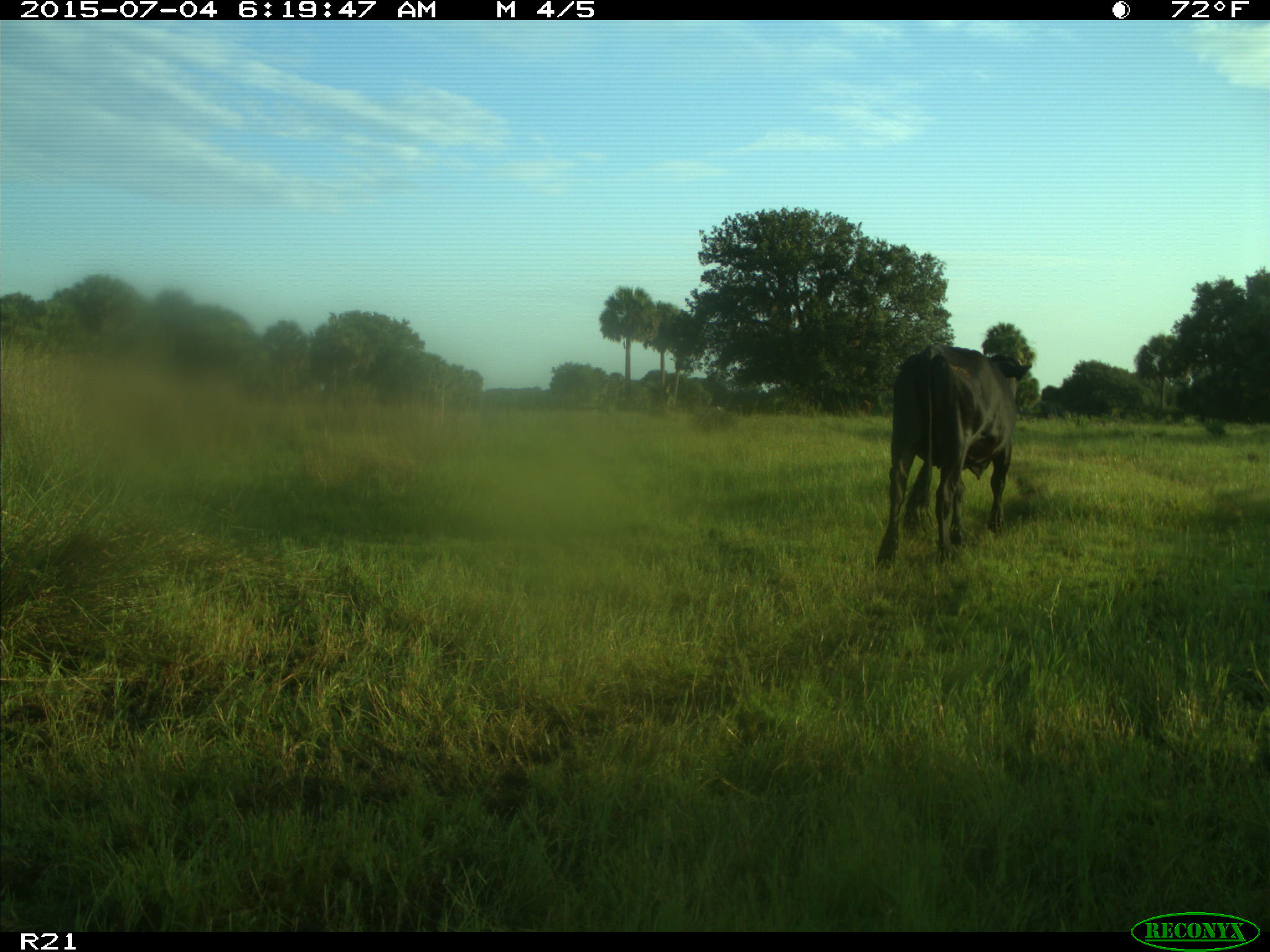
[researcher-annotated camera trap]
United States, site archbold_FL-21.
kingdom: Animalia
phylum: Chordata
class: Mammalia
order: Artiodactyla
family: Bovidae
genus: Bos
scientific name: Bos taurus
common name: domestic cow